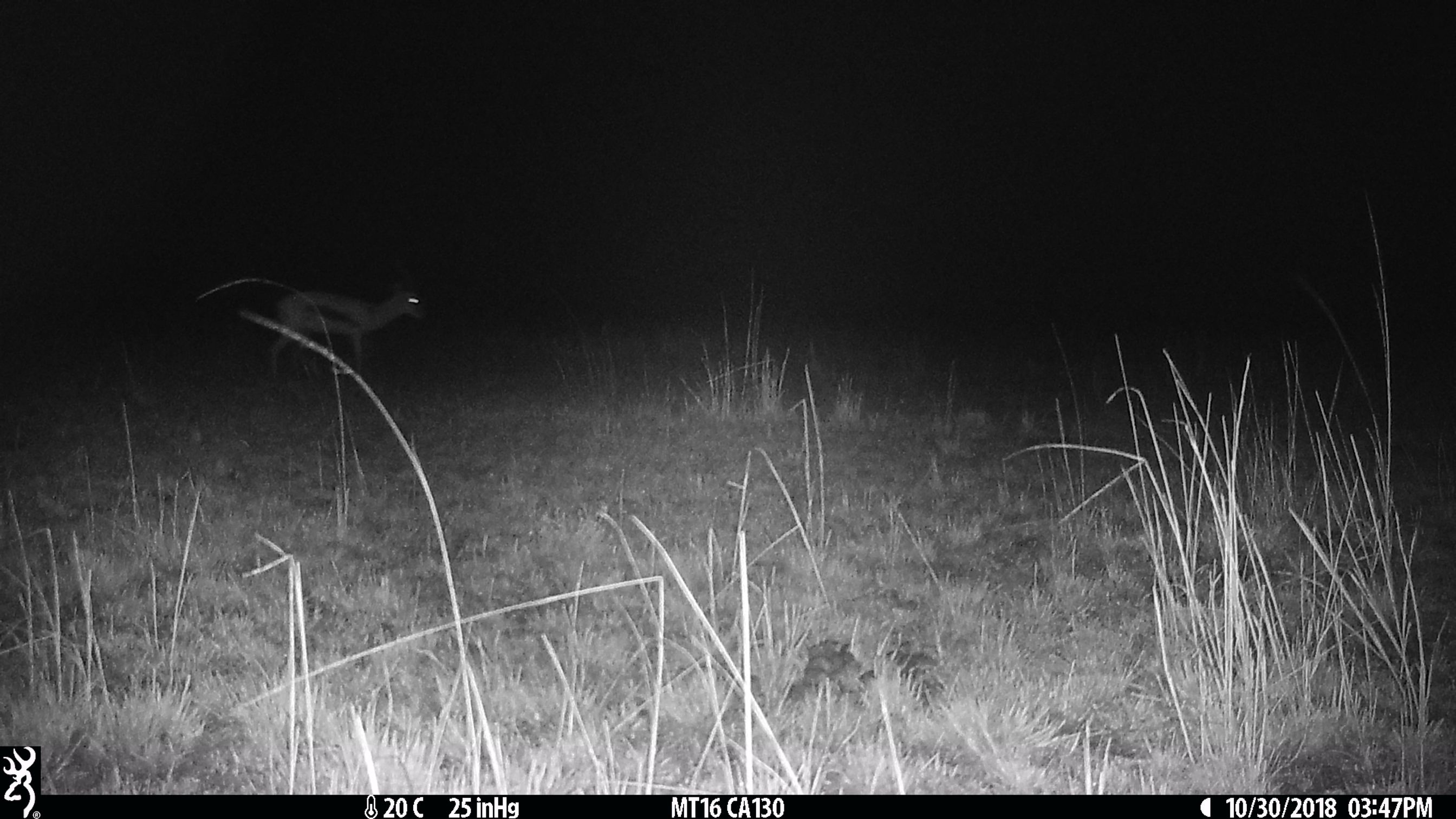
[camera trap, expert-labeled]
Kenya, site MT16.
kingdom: Animalia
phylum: Chordata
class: Mammalia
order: Artiodactyla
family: Bovidae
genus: Eudorcas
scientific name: Eudorcas thomsonii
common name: thomon's gazelle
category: gazelle thomsons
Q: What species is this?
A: Gazelle thomsons (thomon's gazelle) (Eudorcas thomsonii).